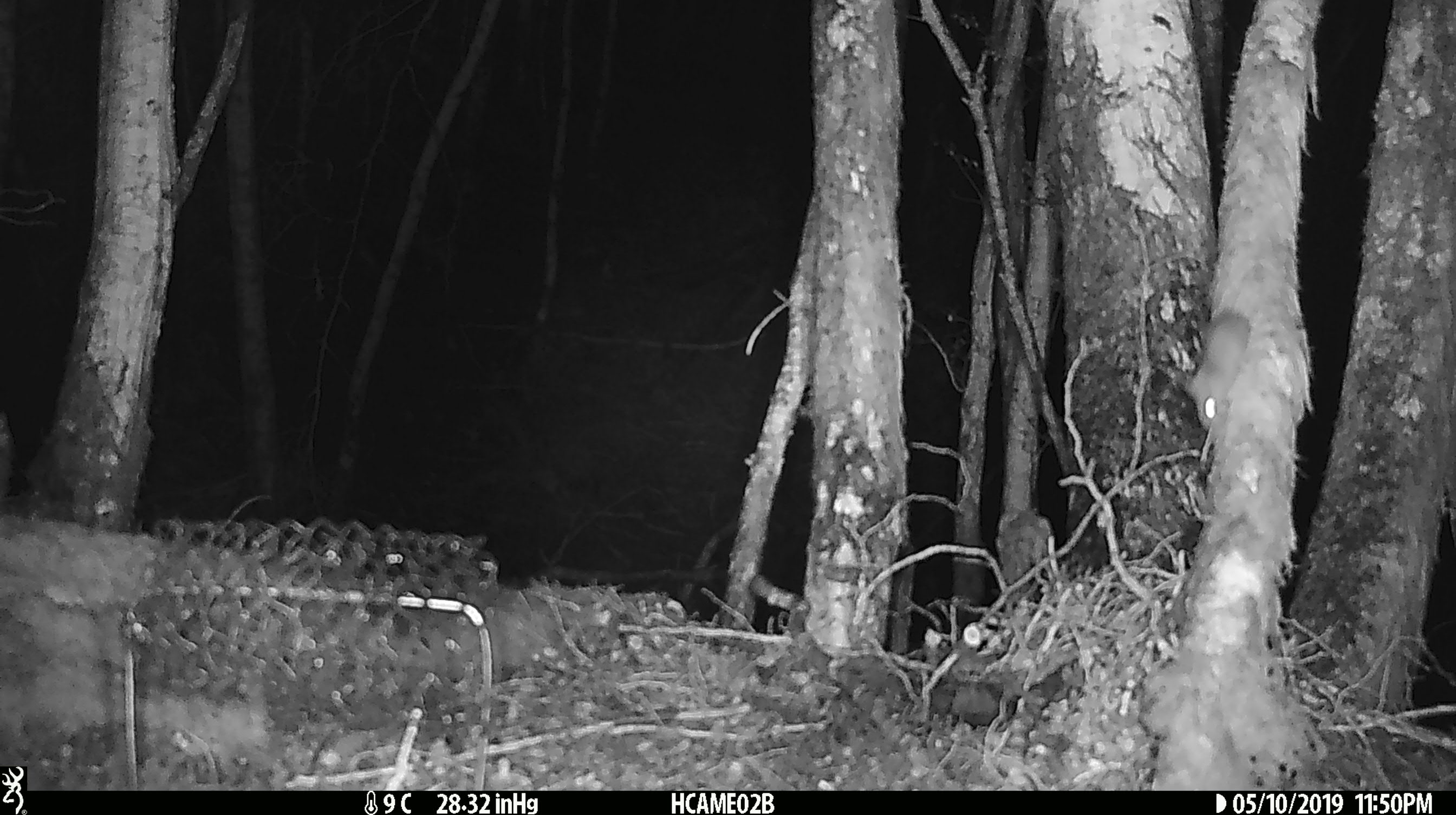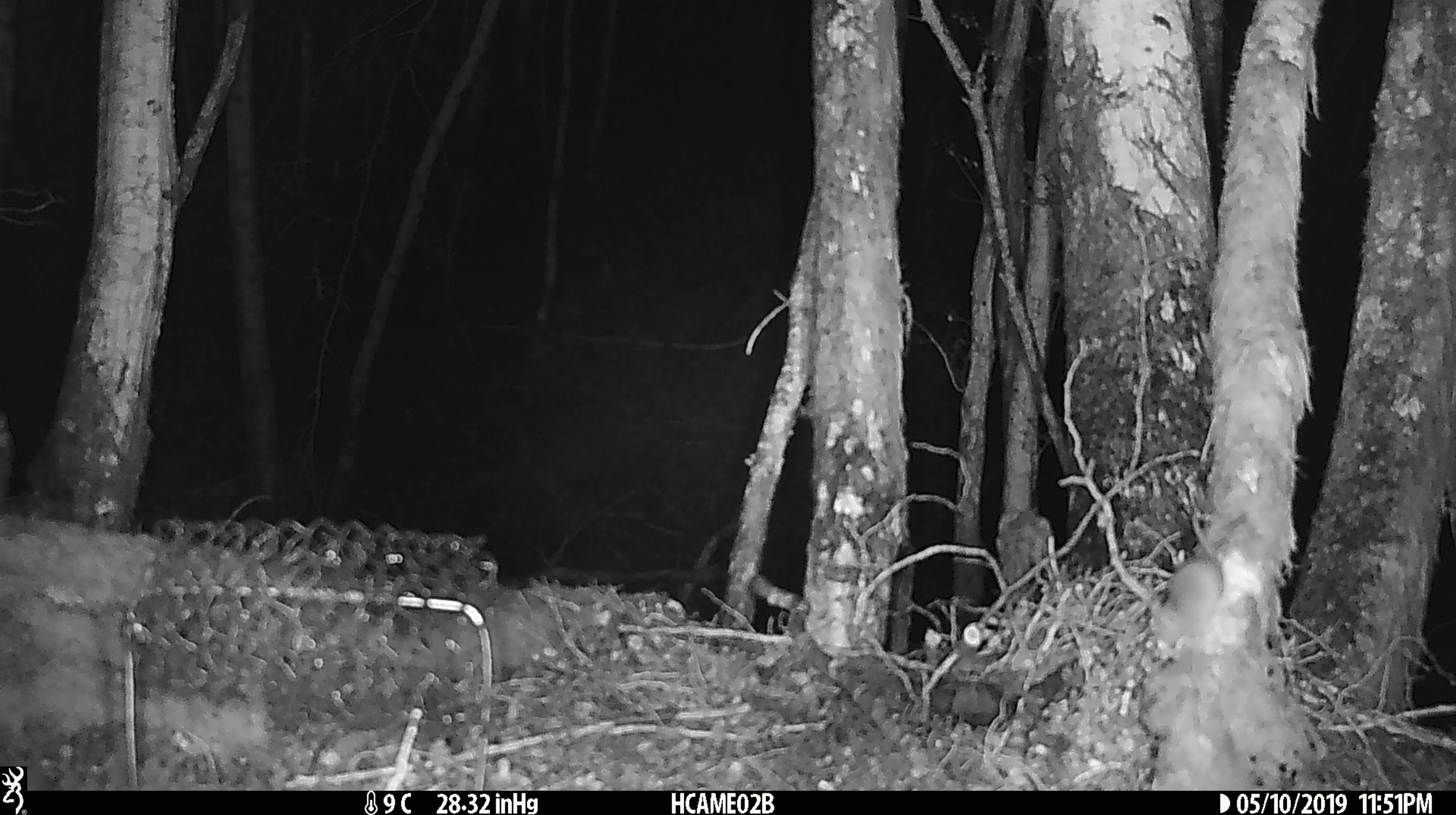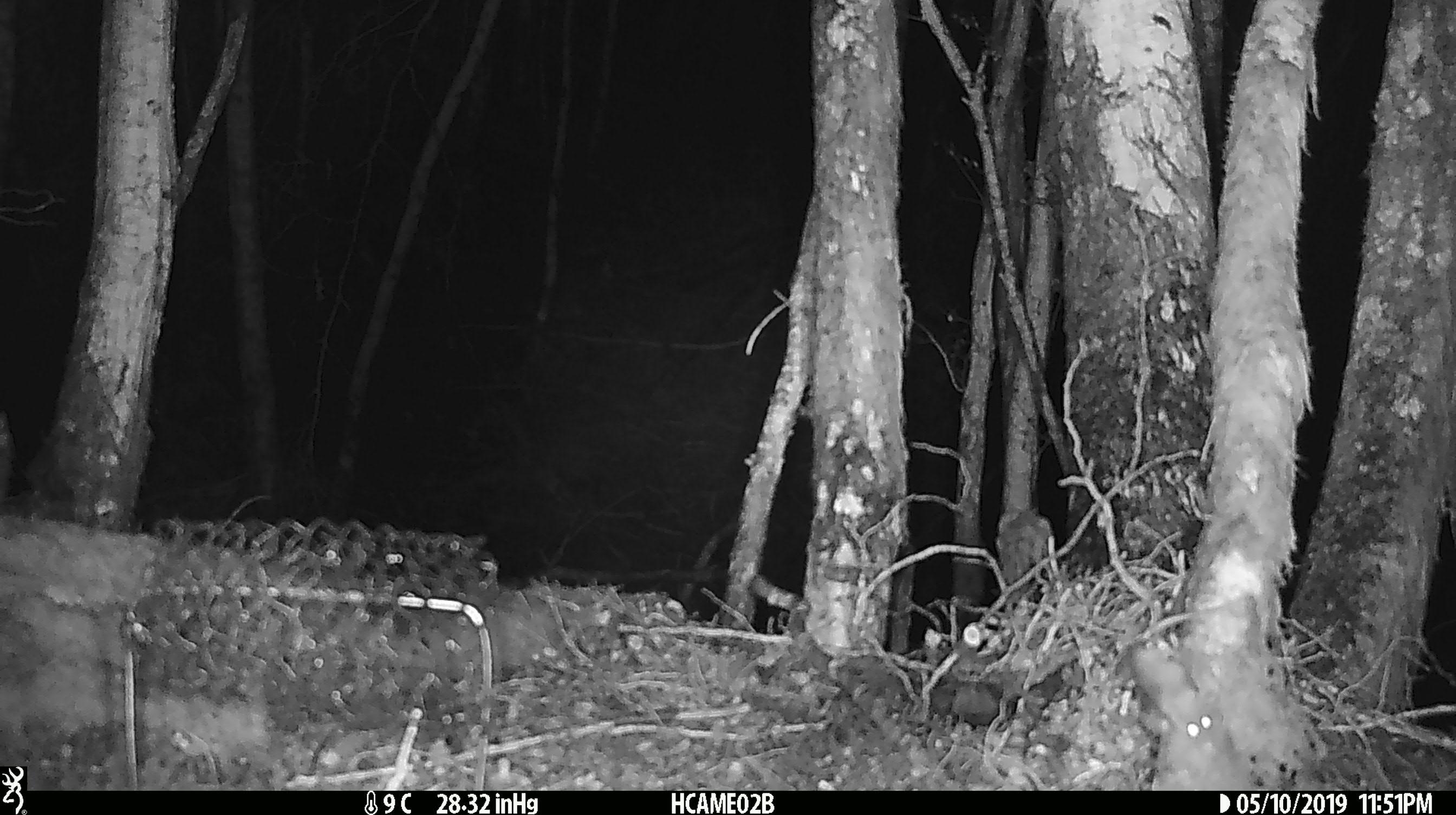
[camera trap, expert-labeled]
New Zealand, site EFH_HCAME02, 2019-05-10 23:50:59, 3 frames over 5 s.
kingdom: Animalia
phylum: Chordata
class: Mammalia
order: Rodentia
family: Muridae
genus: Mus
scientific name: Mus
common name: mouse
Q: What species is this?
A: Mouse (Mus).